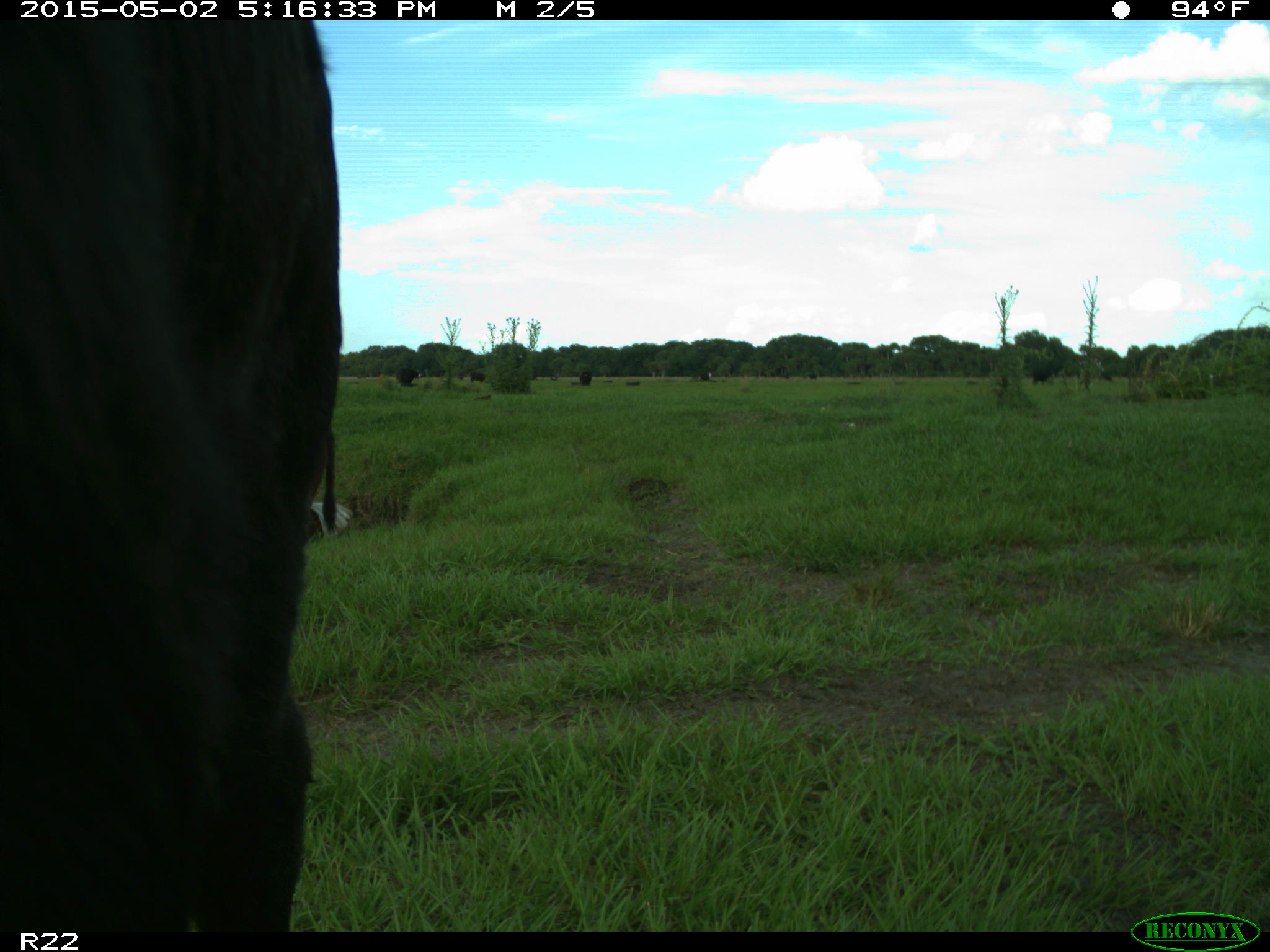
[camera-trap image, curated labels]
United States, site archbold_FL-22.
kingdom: Animalia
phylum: Chordata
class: Mammalia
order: Artiodactyla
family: Bovidae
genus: Bos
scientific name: Bos taurus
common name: domestic cow